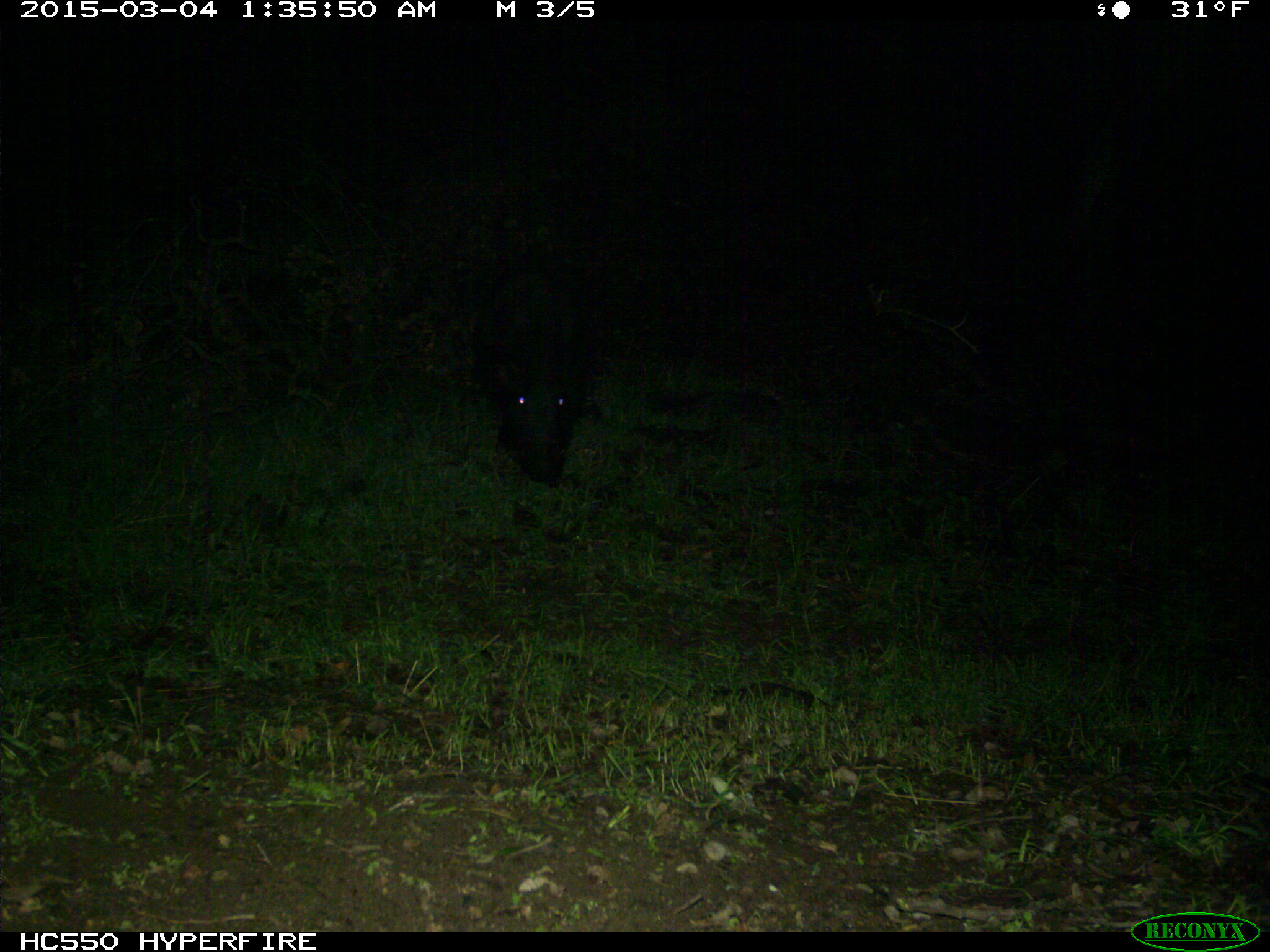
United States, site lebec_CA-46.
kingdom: Animalia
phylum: Chordata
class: Mammalia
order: Artiodactyla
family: Suidae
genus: Sus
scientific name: Sus scrofa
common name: wild boar